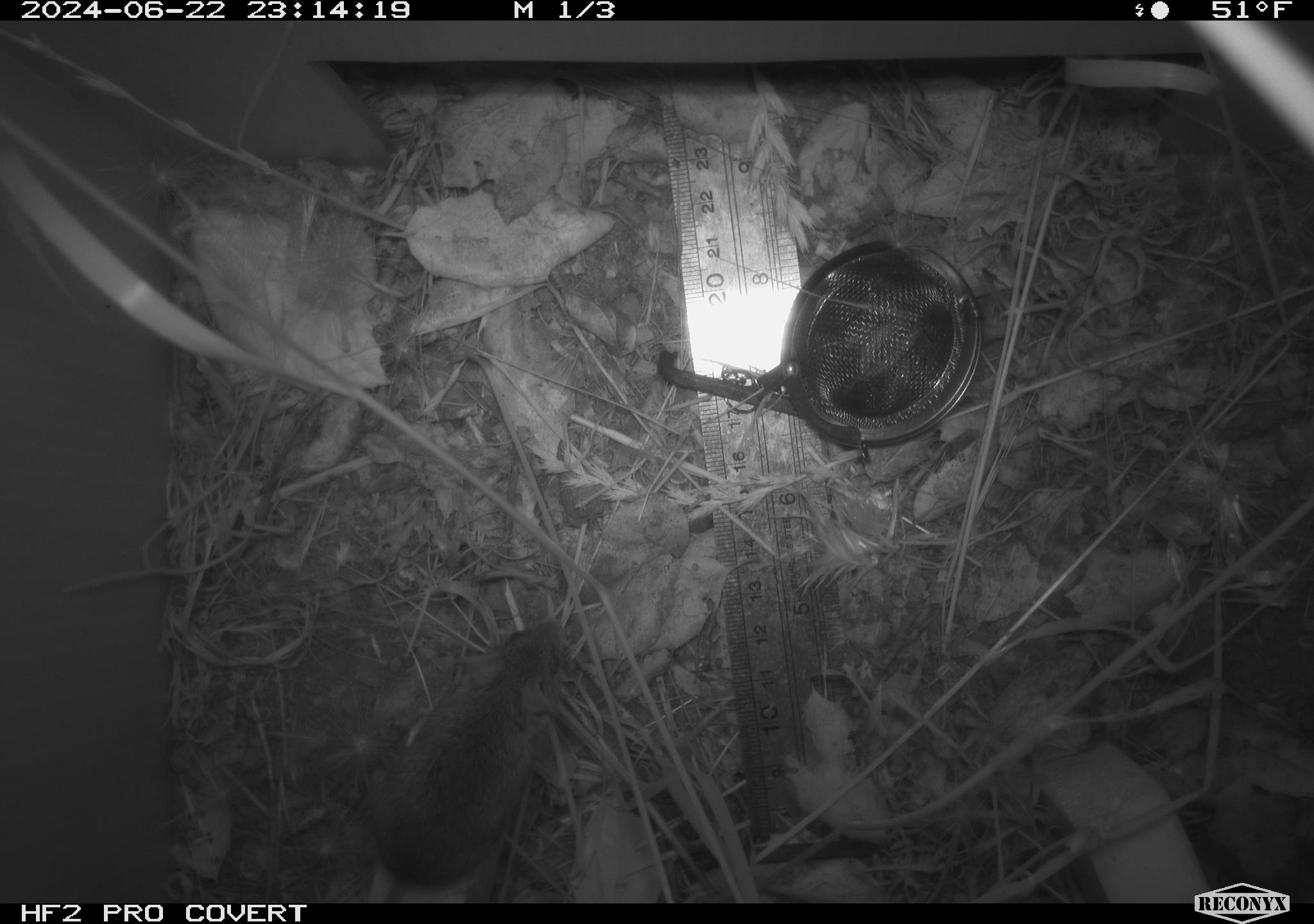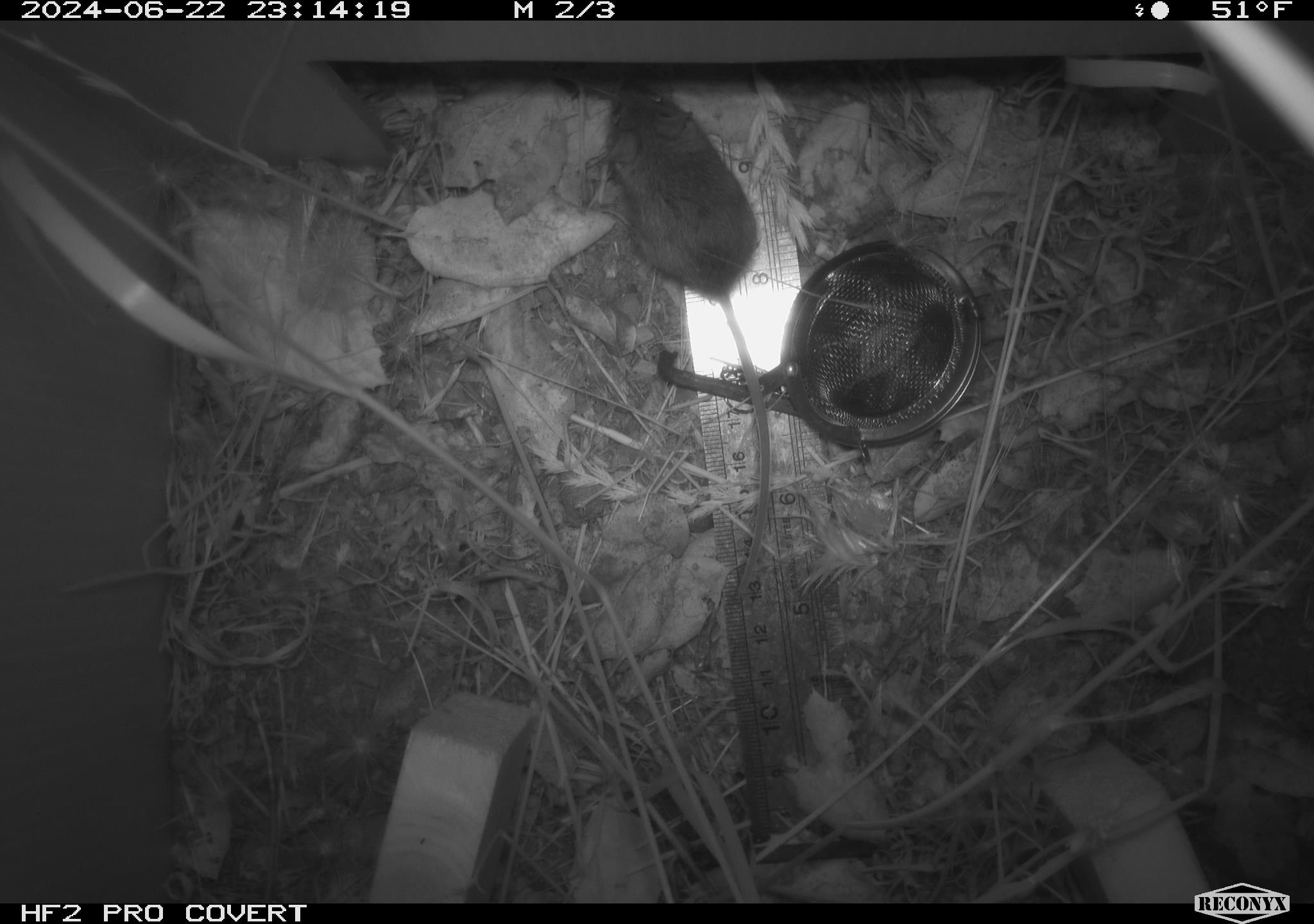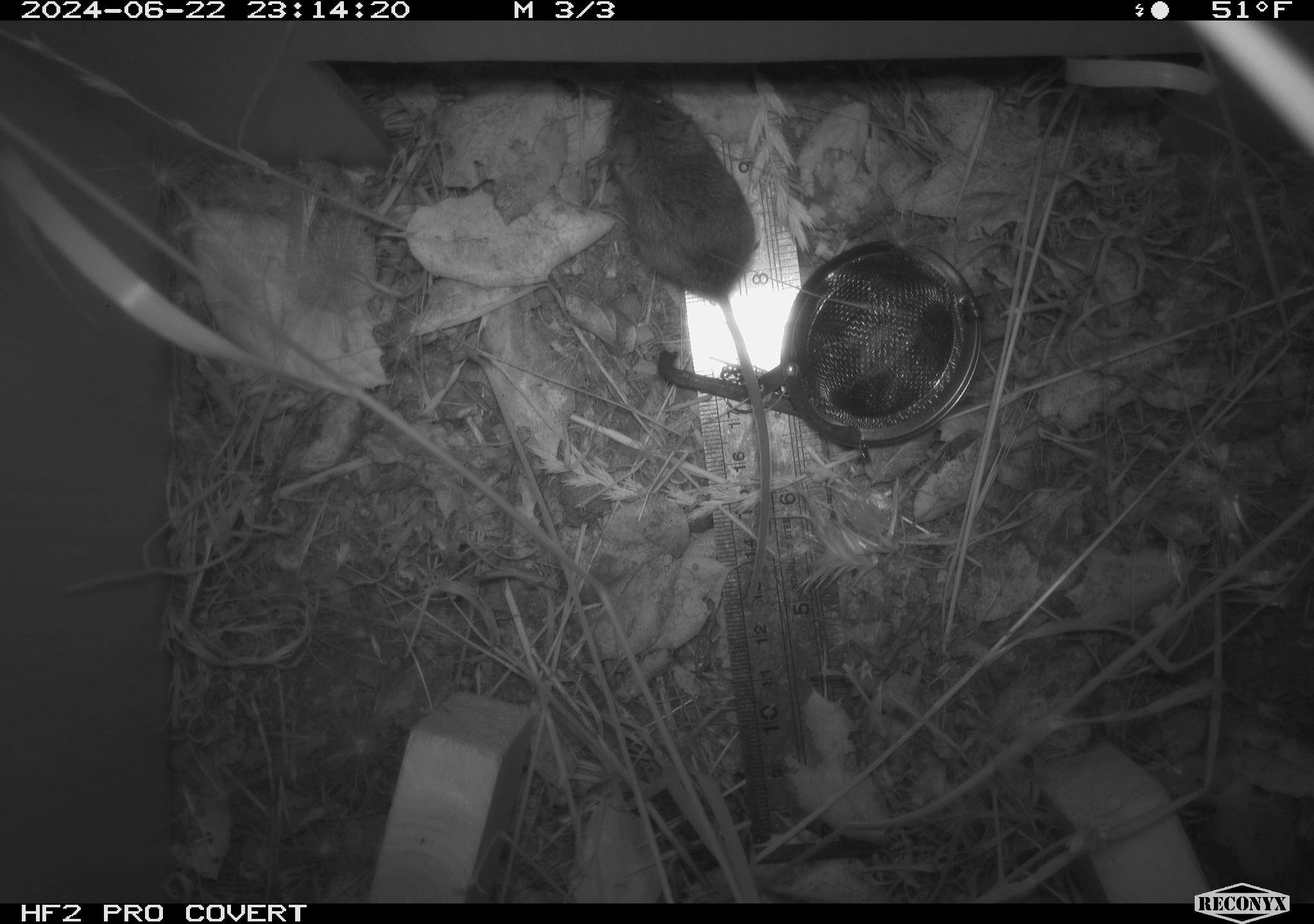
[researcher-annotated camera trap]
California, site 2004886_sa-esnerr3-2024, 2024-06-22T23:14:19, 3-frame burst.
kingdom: Animalia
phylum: Chordata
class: Mammalia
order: Rodentia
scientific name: Rodentia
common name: rodent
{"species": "rodent (Rodentia)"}